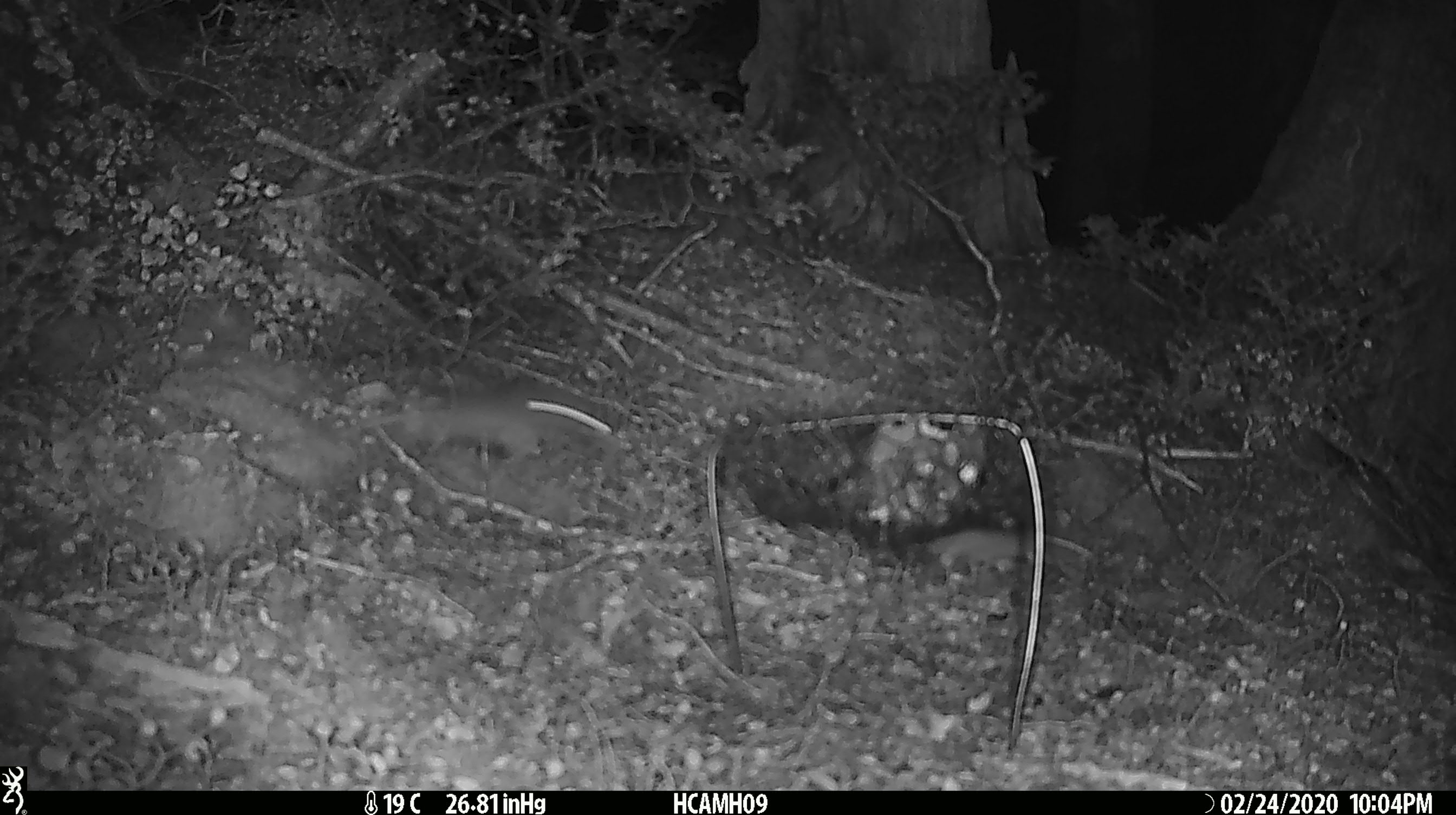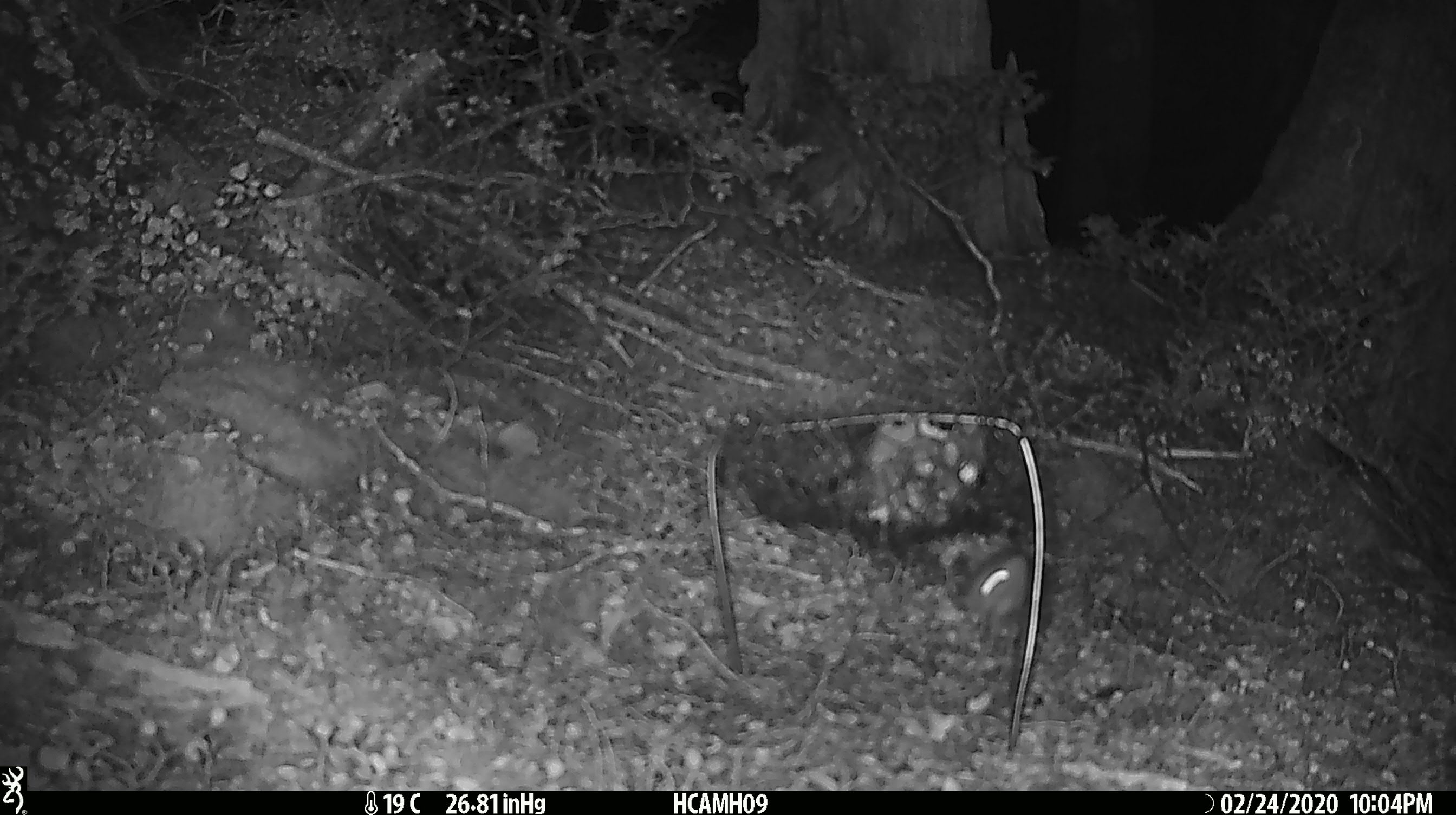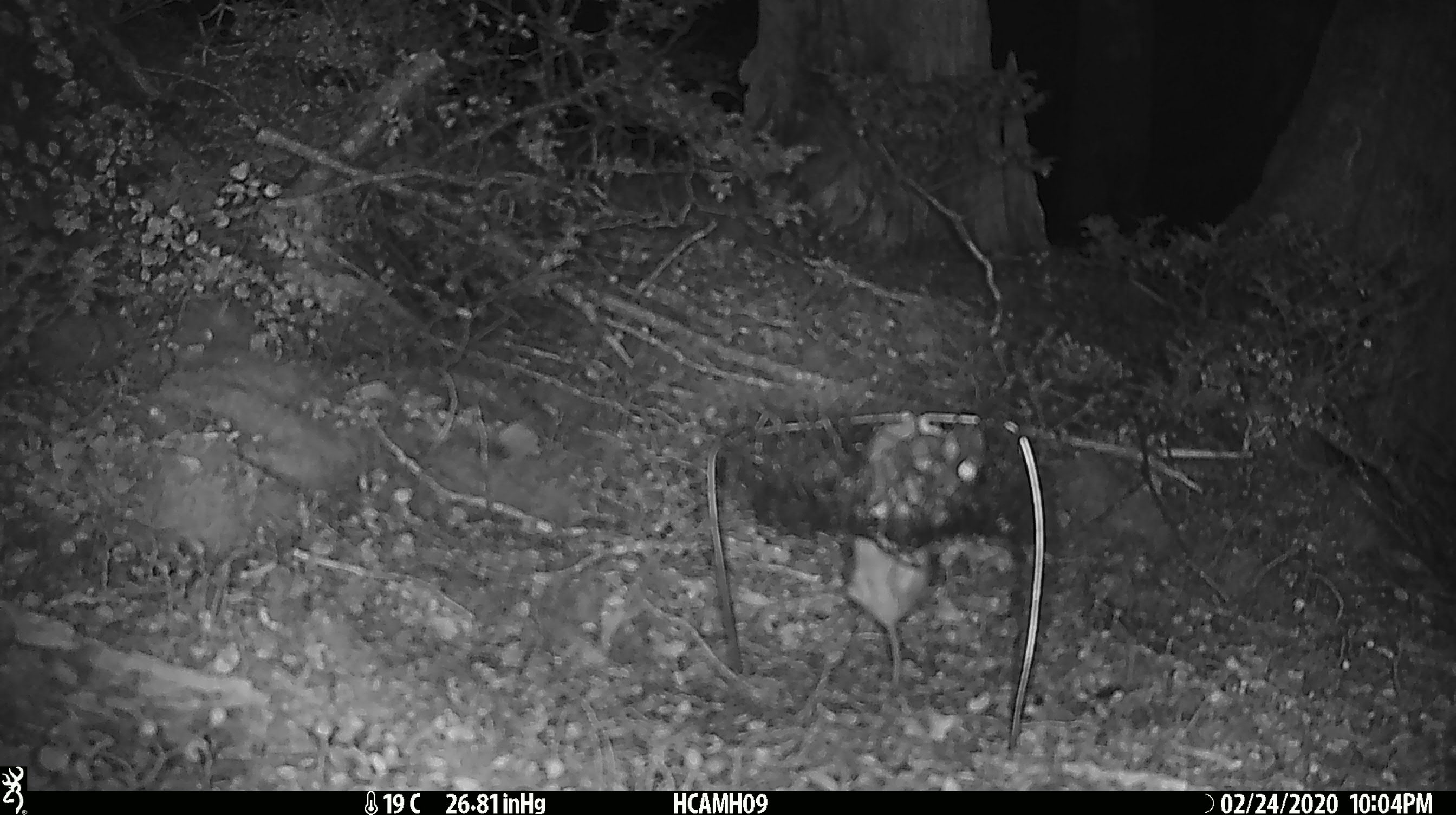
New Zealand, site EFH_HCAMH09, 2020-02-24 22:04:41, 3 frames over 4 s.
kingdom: Animalia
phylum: Chordata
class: Mammalia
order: Rodentia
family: Muridae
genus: Mus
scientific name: Mus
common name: mouse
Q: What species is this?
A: Mouse (Mus).